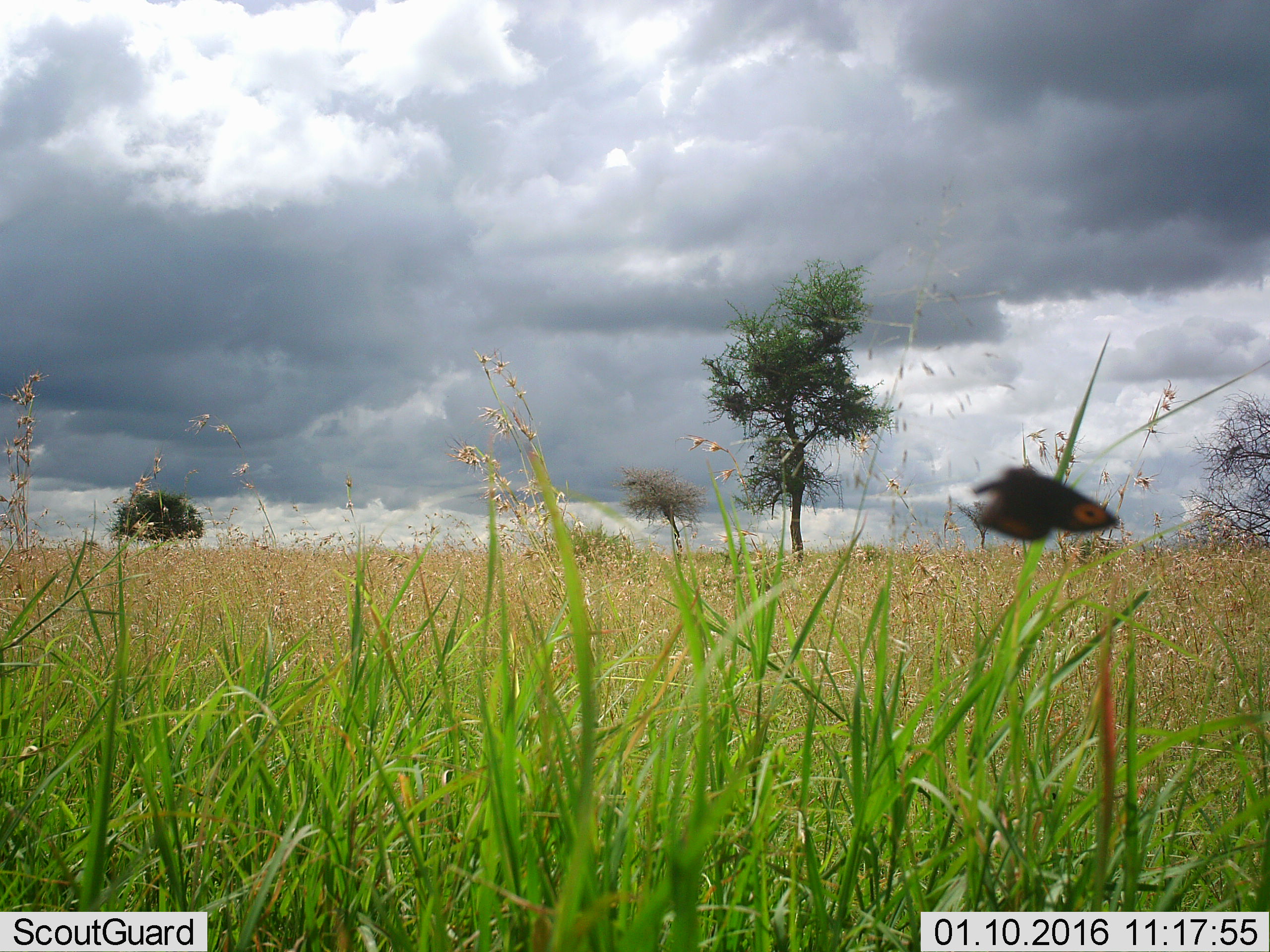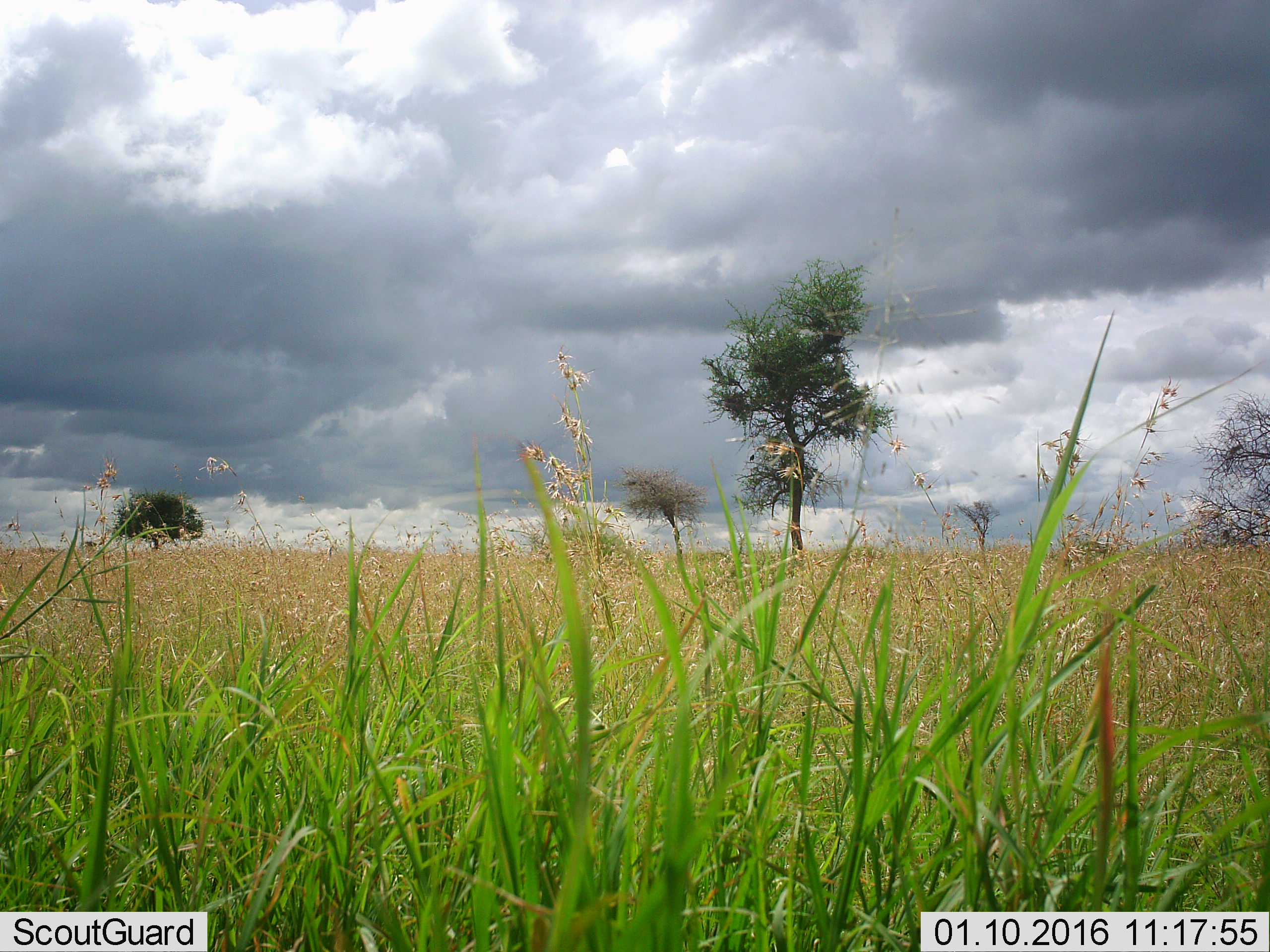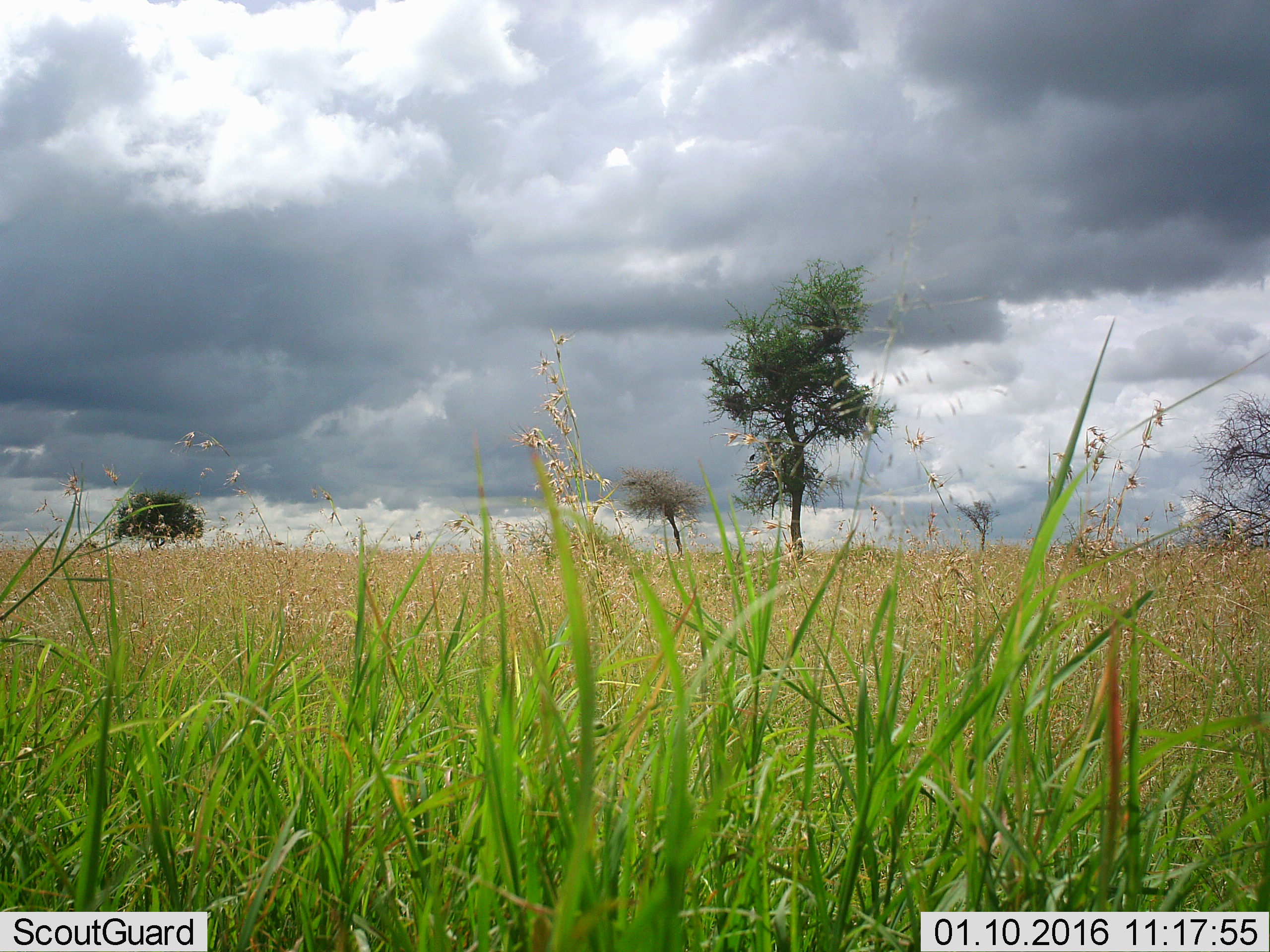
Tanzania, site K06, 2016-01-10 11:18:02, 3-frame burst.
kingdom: Animalia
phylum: Arthropoda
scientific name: Arthropoda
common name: arthropods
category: insectspider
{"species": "insectspider (arthropods) (Arthropoda)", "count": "1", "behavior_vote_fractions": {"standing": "0%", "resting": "33%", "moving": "67%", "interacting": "0%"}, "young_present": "0%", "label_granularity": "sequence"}